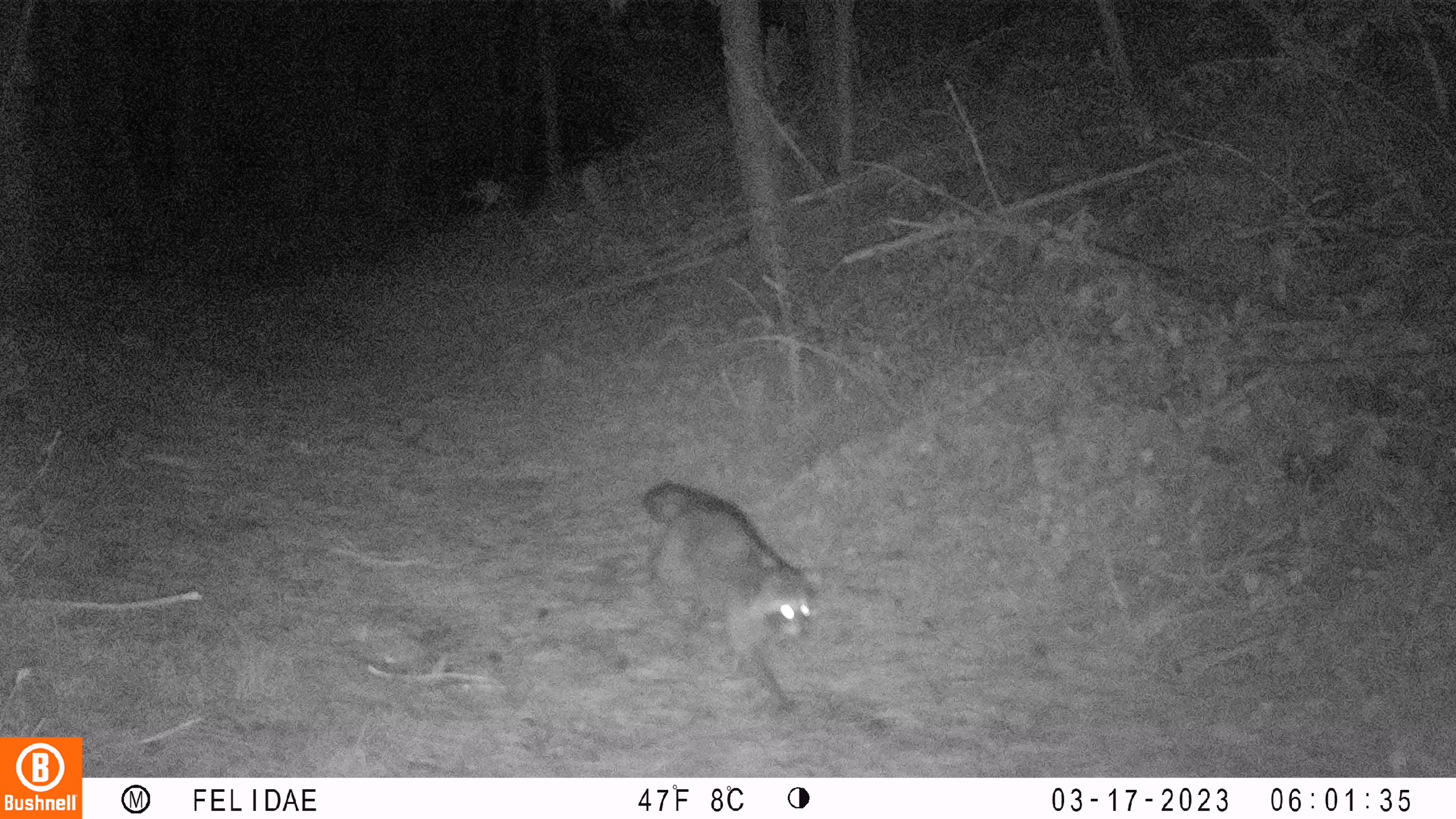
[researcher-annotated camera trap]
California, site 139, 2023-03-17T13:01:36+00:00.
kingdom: Animalia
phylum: Chordata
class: Mammalia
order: Carnivora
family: Procyonidae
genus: Procyon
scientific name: Procyon lotor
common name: raccoon